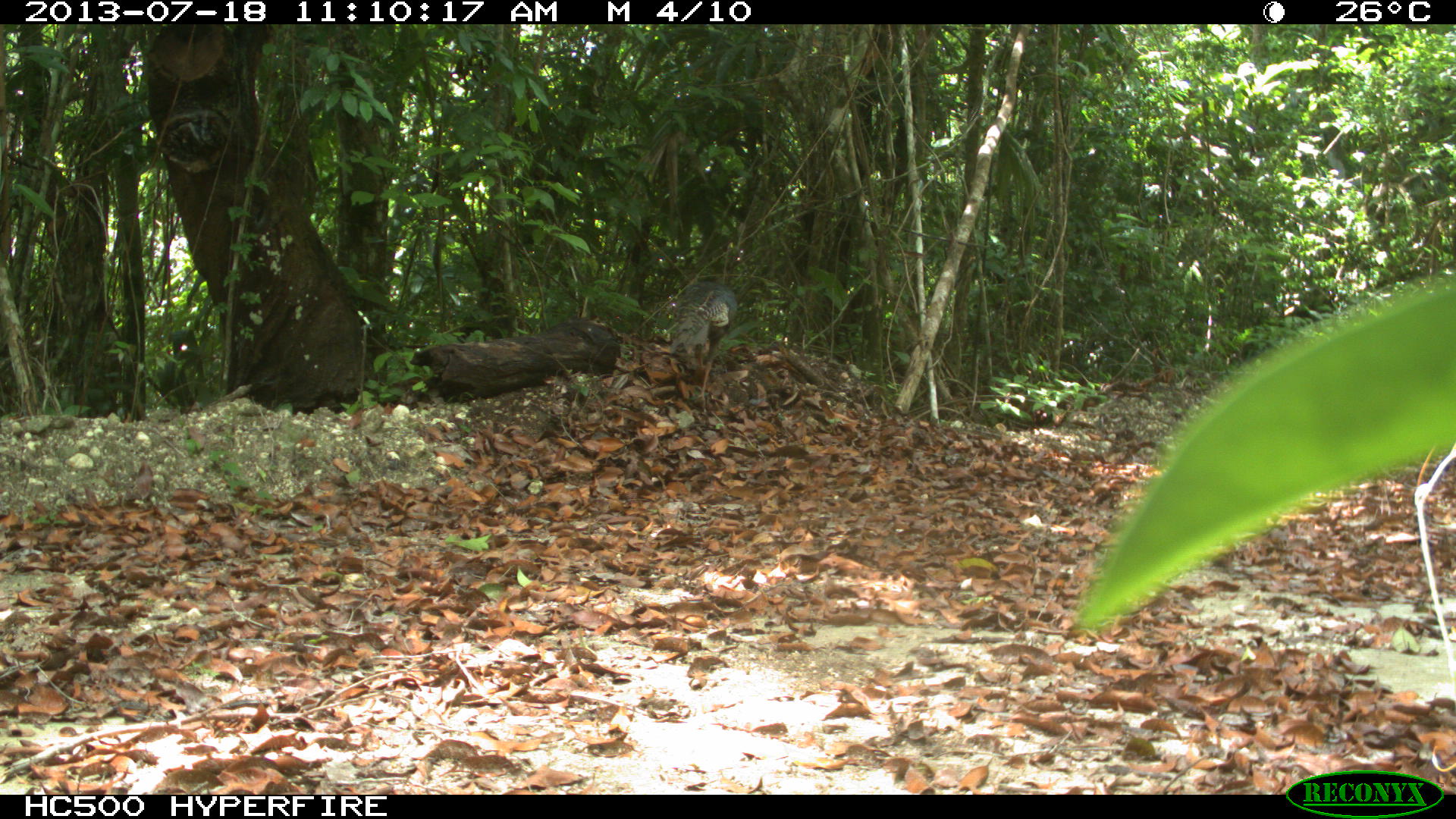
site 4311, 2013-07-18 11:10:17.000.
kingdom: Animalia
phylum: Chordata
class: Aves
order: Galliformes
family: Phasianidae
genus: Meleagris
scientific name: Meleagris ocellata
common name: ocellated turkey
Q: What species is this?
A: Meleagris ocellata (ocellated turkey).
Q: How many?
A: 1.